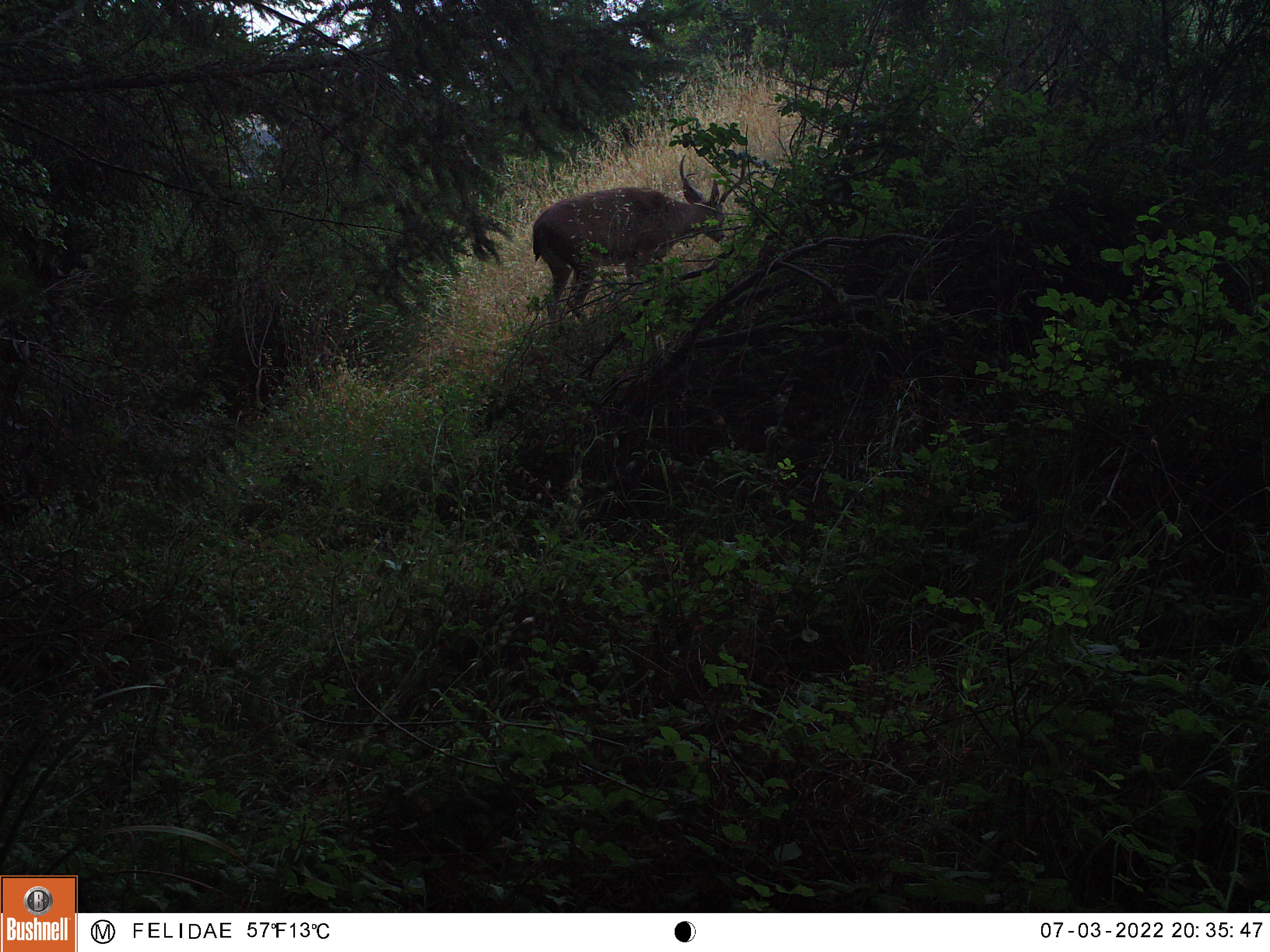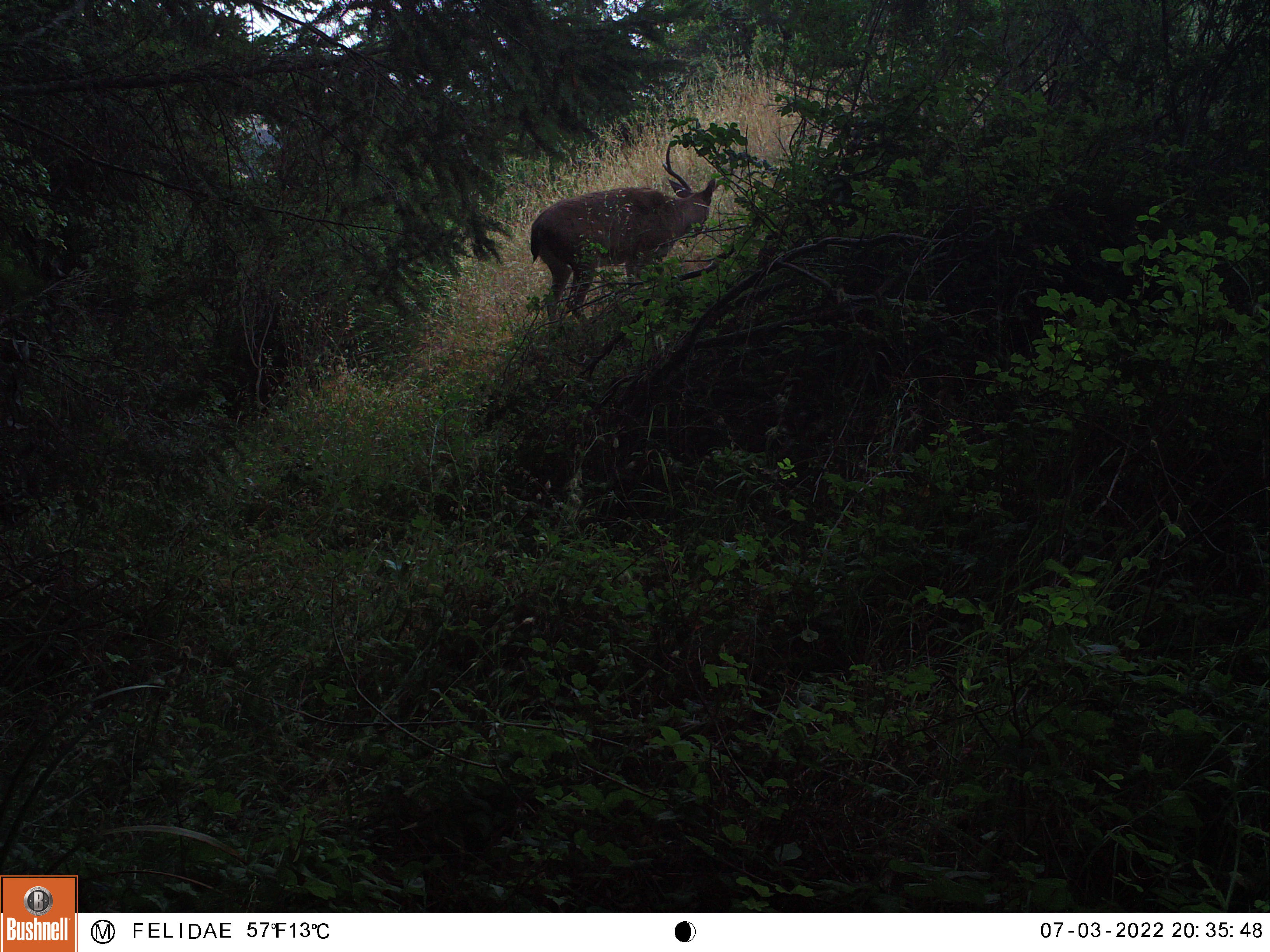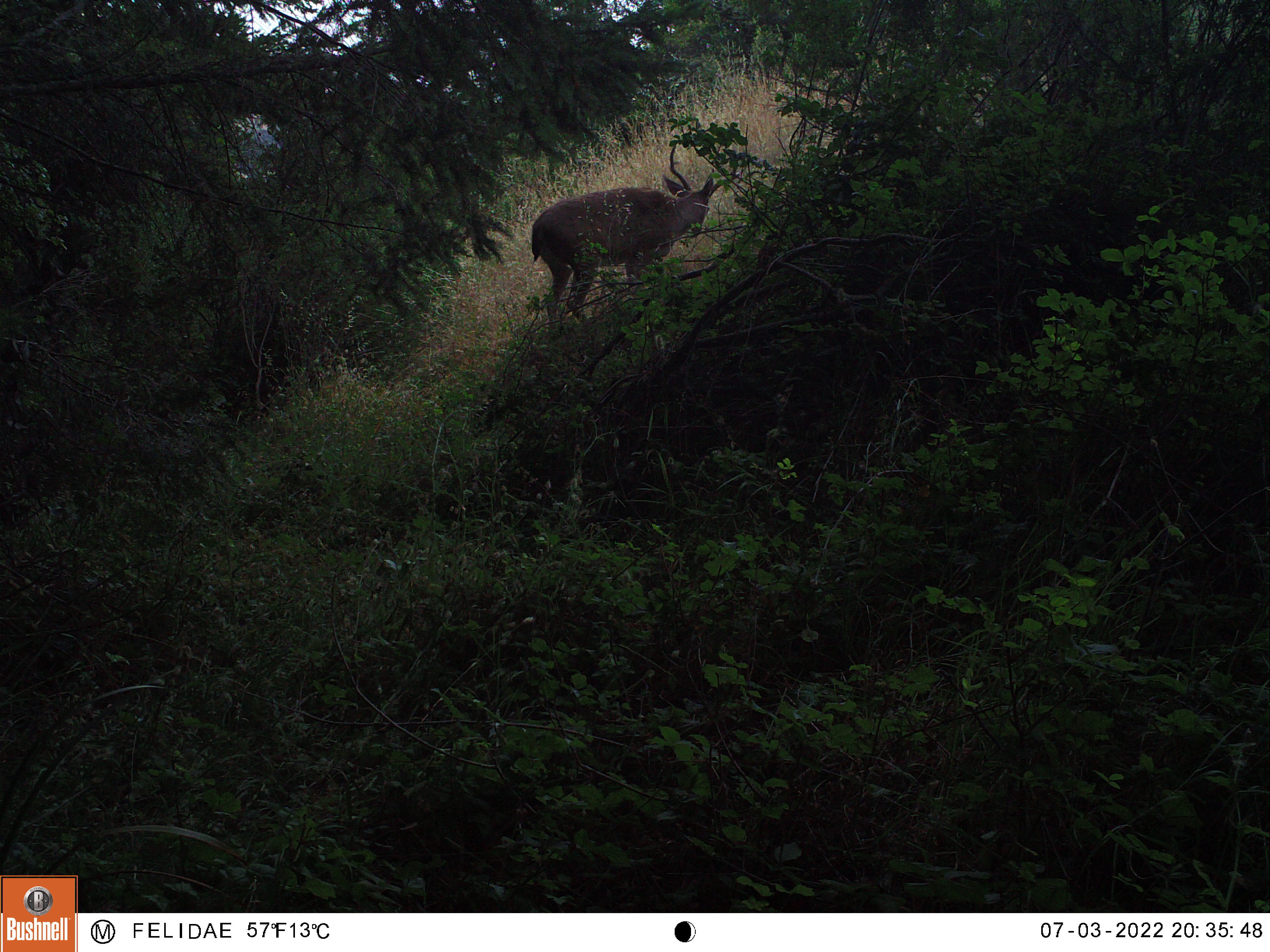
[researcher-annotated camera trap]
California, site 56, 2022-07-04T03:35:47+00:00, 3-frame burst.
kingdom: Animalia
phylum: Chordata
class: Mammalia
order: Artiodactyla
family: Cervidae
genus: Odocoileus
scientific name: Odocoileus hemionus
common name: mule deer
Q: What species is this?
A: Mule deer (Odocoileus hemionus).